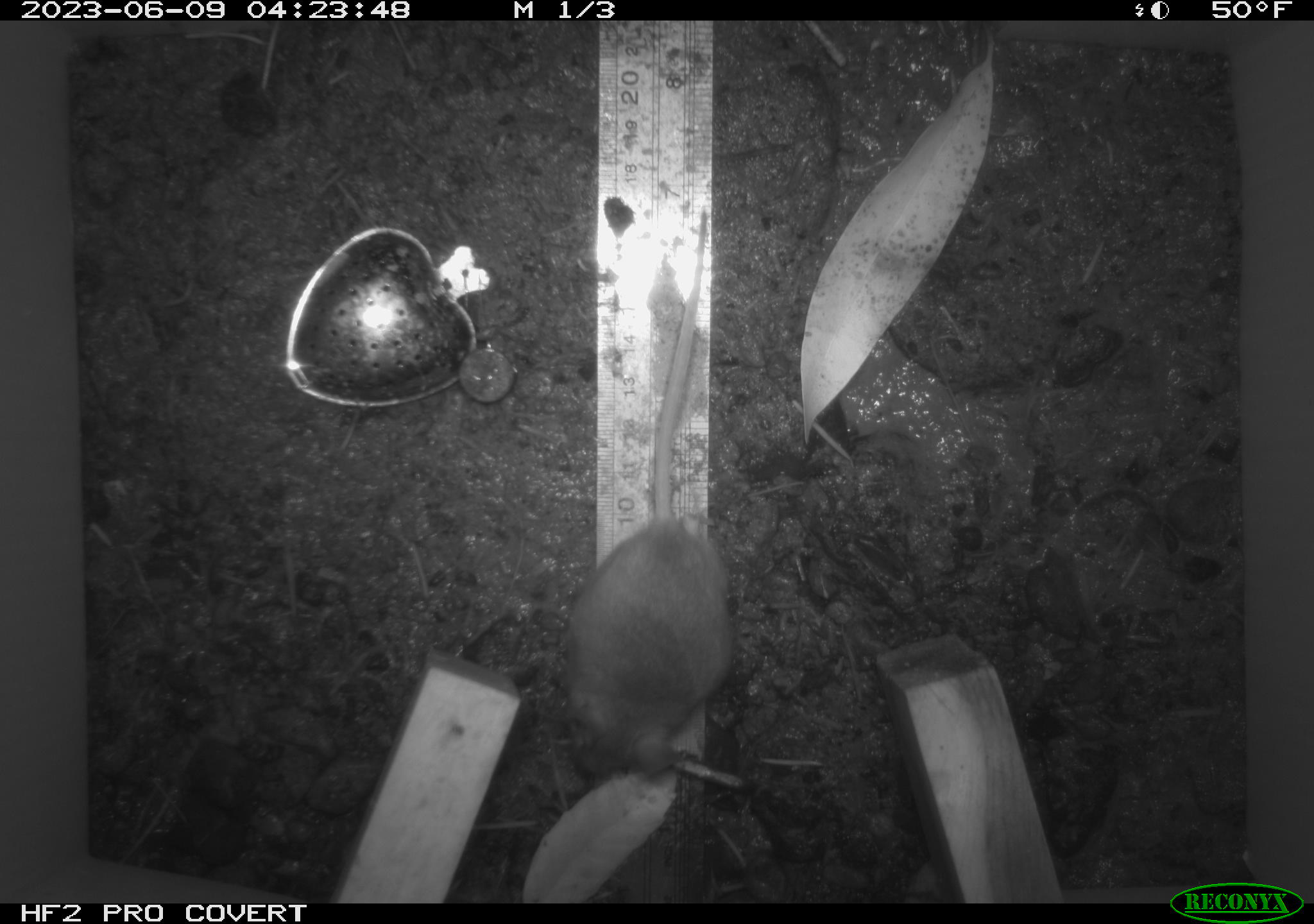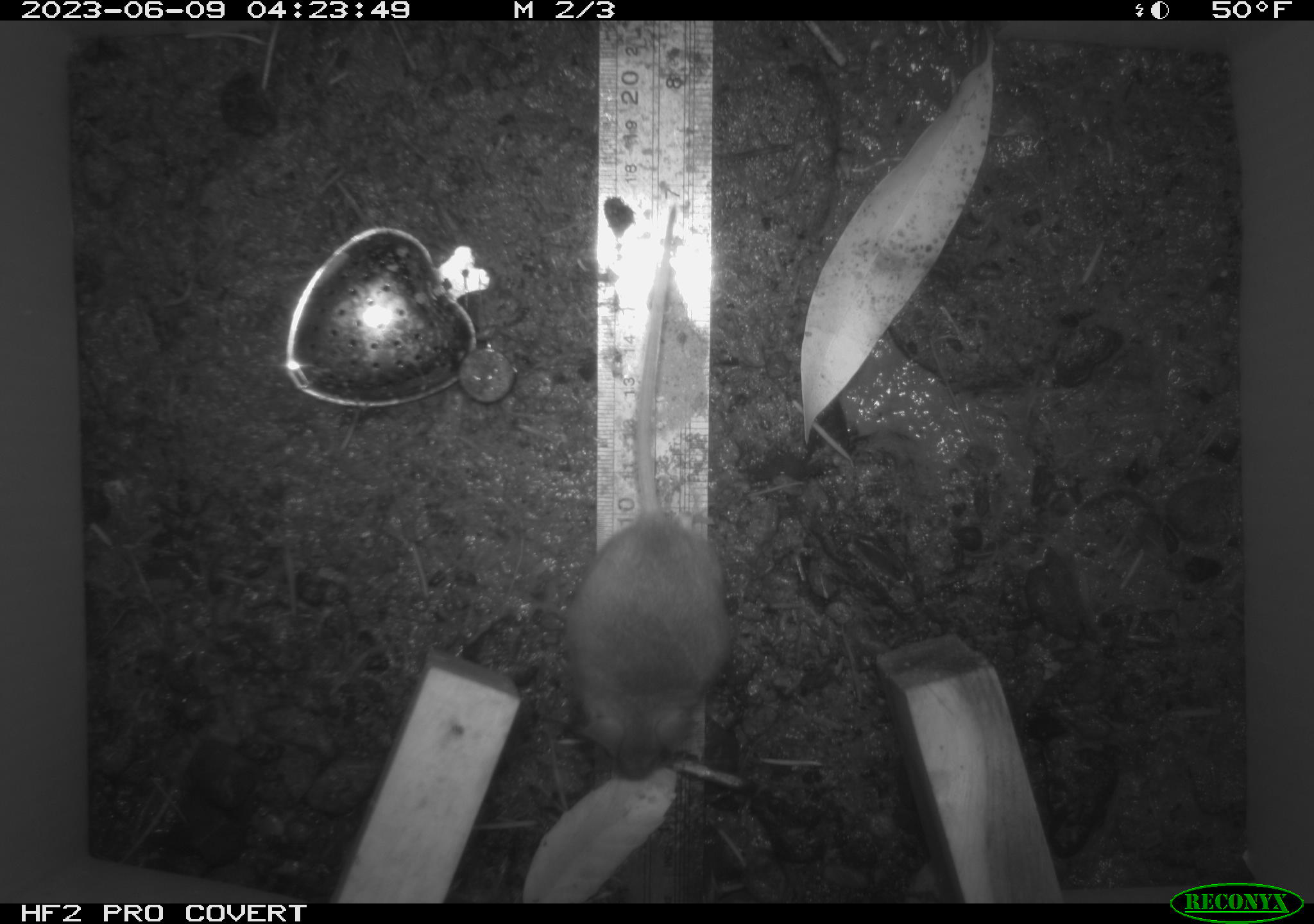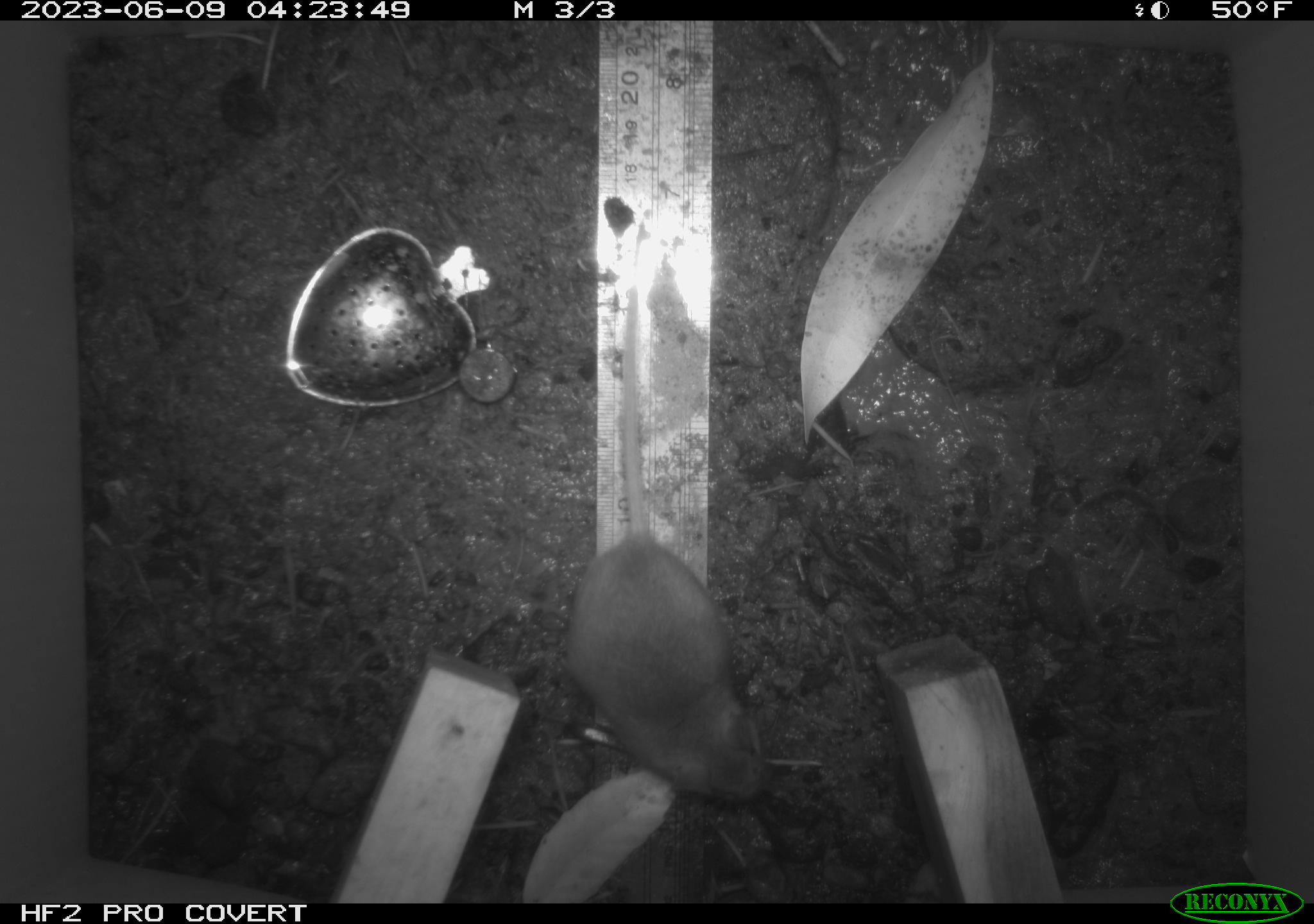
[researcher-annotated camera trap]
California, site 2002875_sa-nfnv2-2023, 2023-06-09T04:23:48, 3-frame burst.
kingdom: Animalia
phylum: Chordata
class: Mammalia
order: Rodentia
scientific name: Rodentia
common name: mouse species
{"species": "mouse species (Rodentia)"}